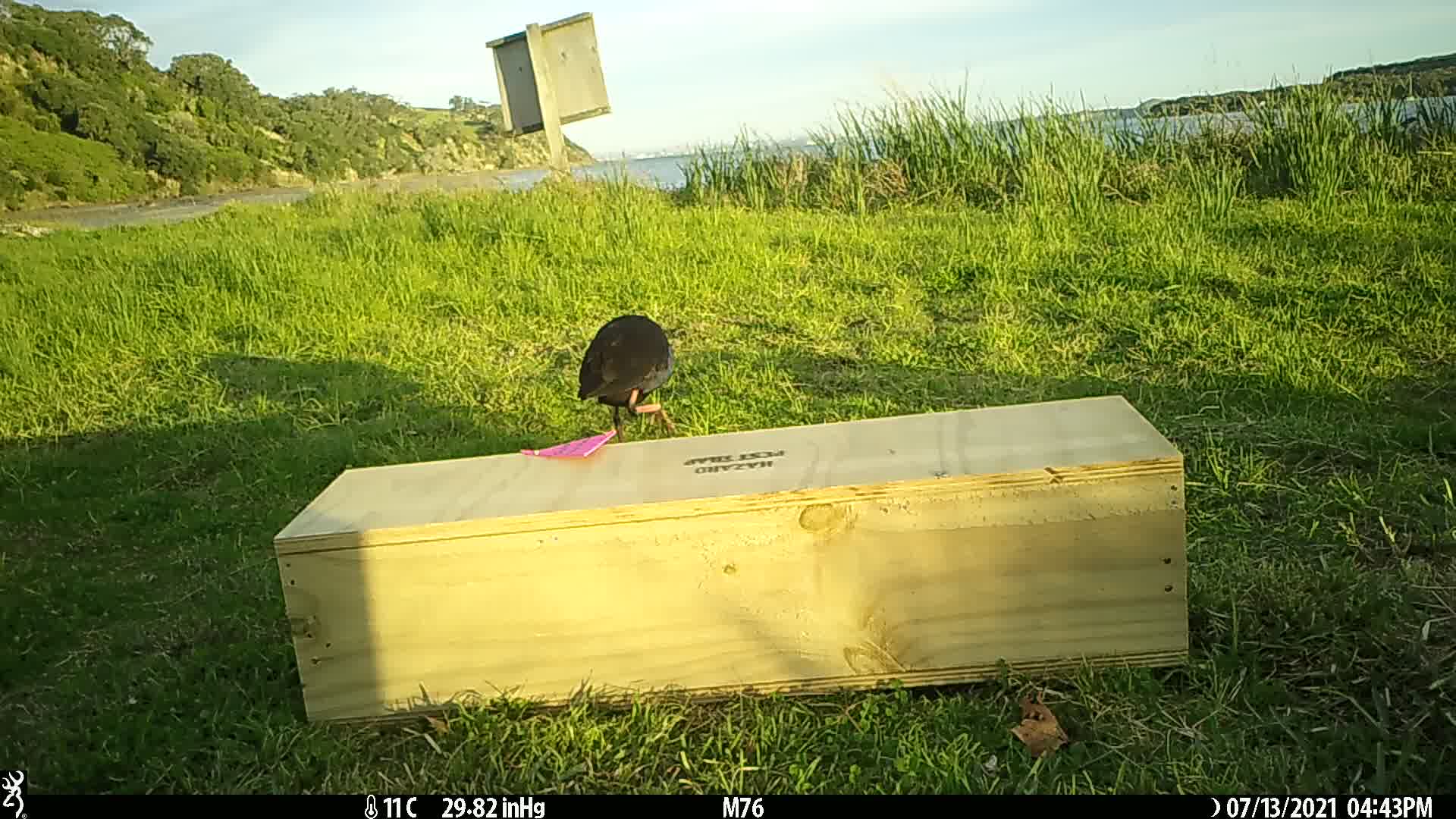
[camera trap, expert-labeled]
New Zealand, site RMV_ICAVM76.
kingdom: Animalia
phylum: Chordata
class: Aves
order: Gruiformes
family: Rallidae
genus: Porphyrio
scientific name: Porphyrio melanotus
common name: australasian swamphen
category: pukeko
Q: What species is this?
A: Pukeko (australasian swamphen) (Porphyrio melanotus).